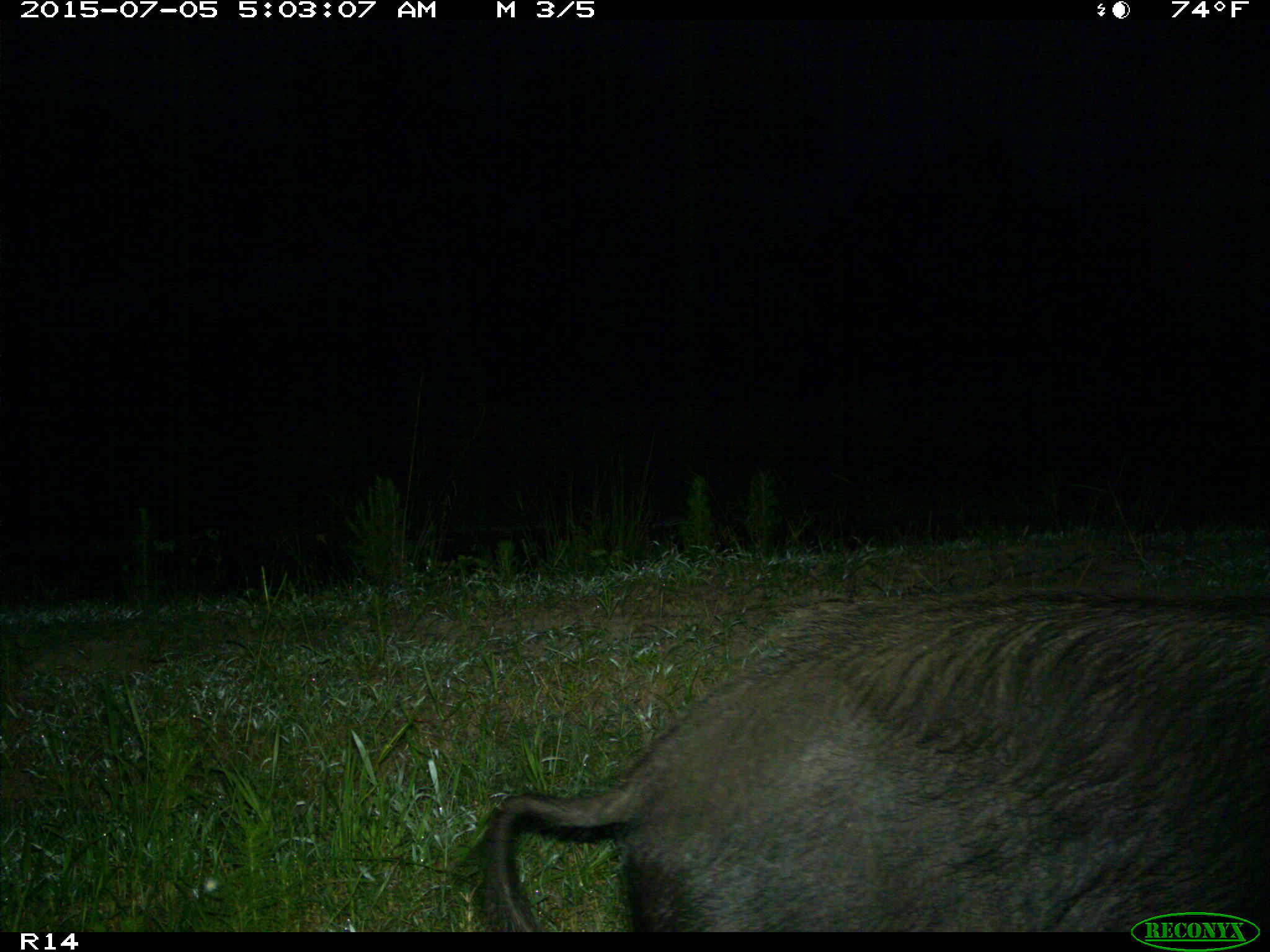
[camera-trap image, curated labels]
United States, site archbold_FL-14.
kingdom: Animalia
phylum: Chordata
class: Mammalia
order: Artiodactyla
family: Suidae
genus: Sus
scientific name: Sus scrofa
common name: wild boar